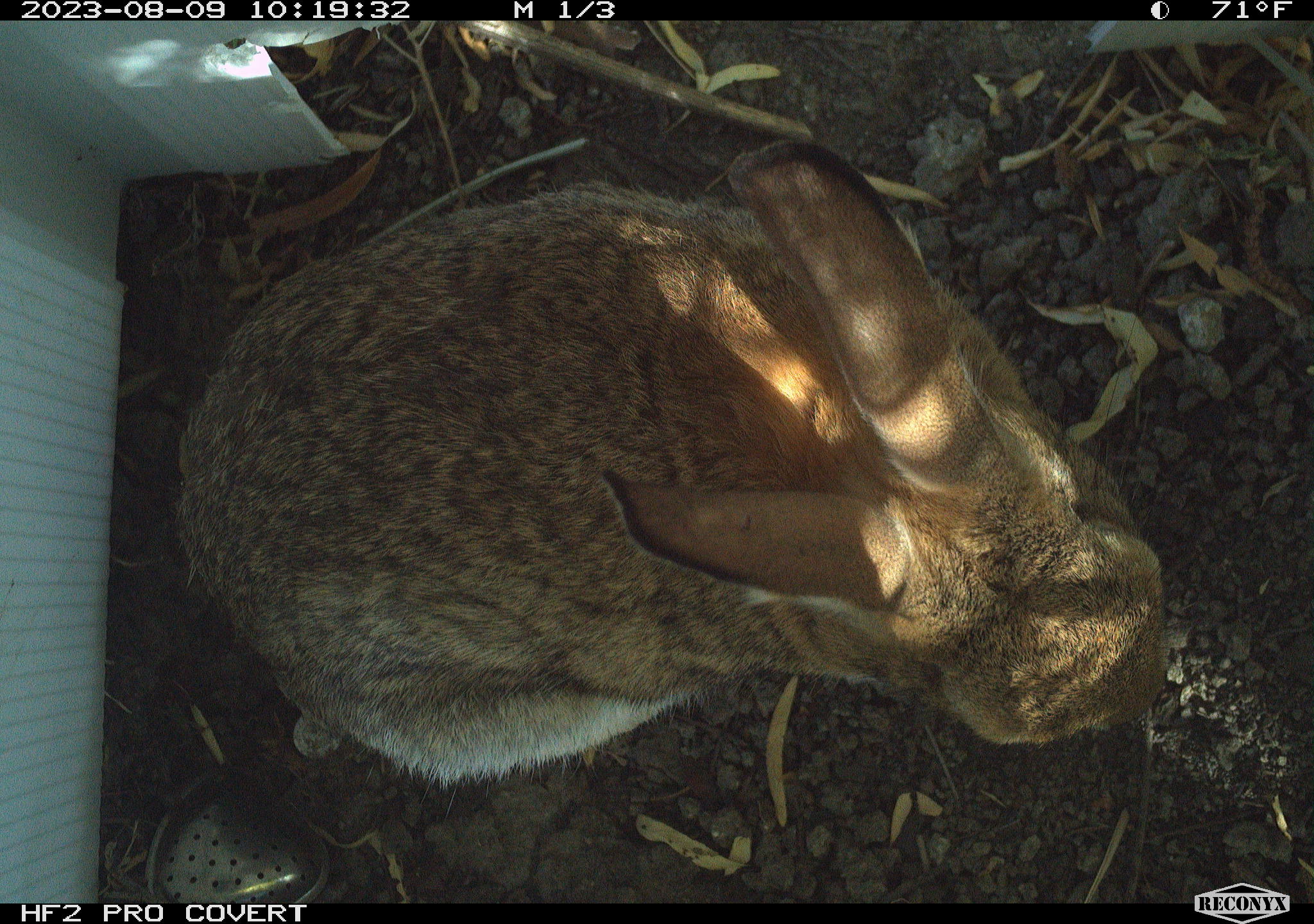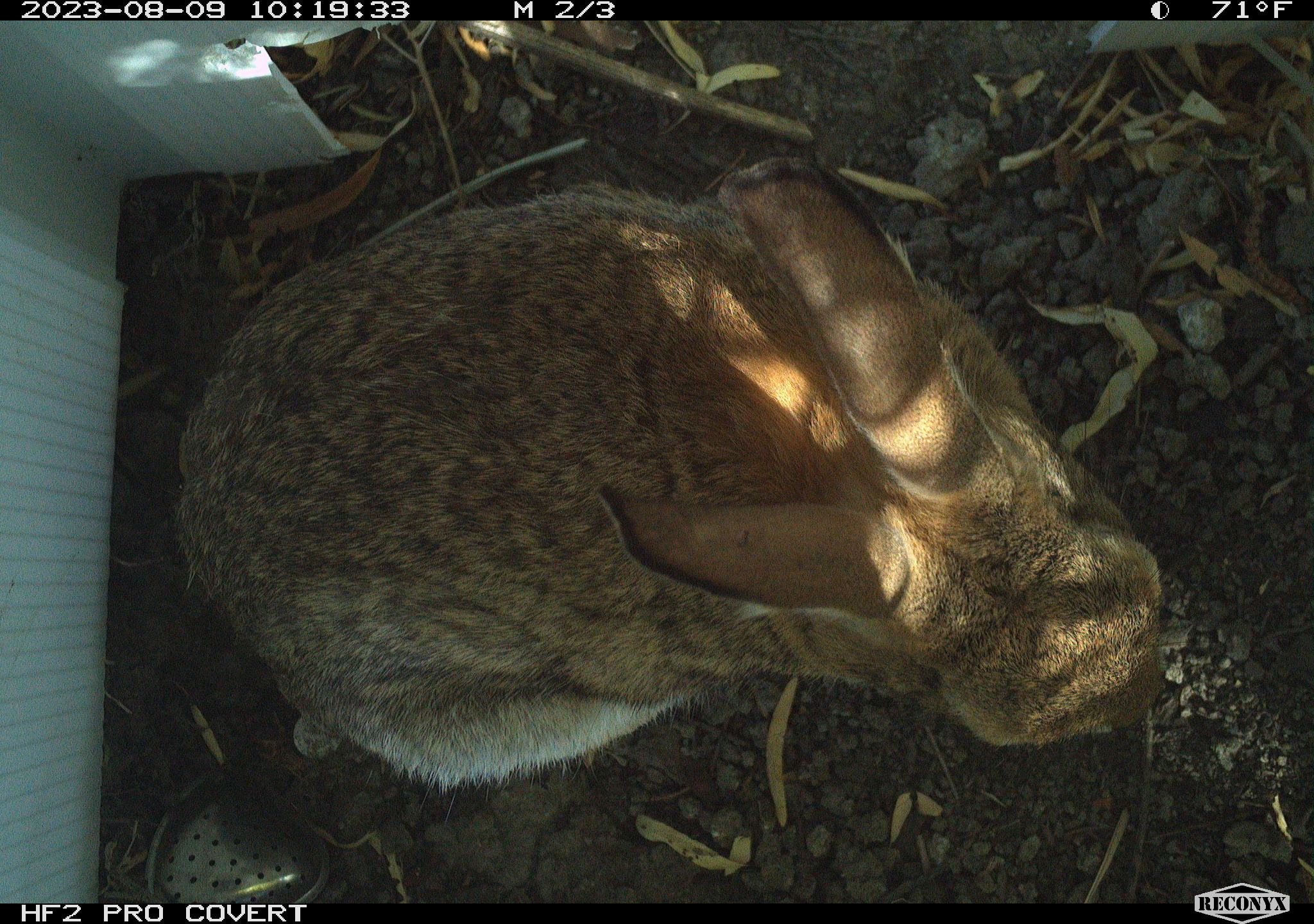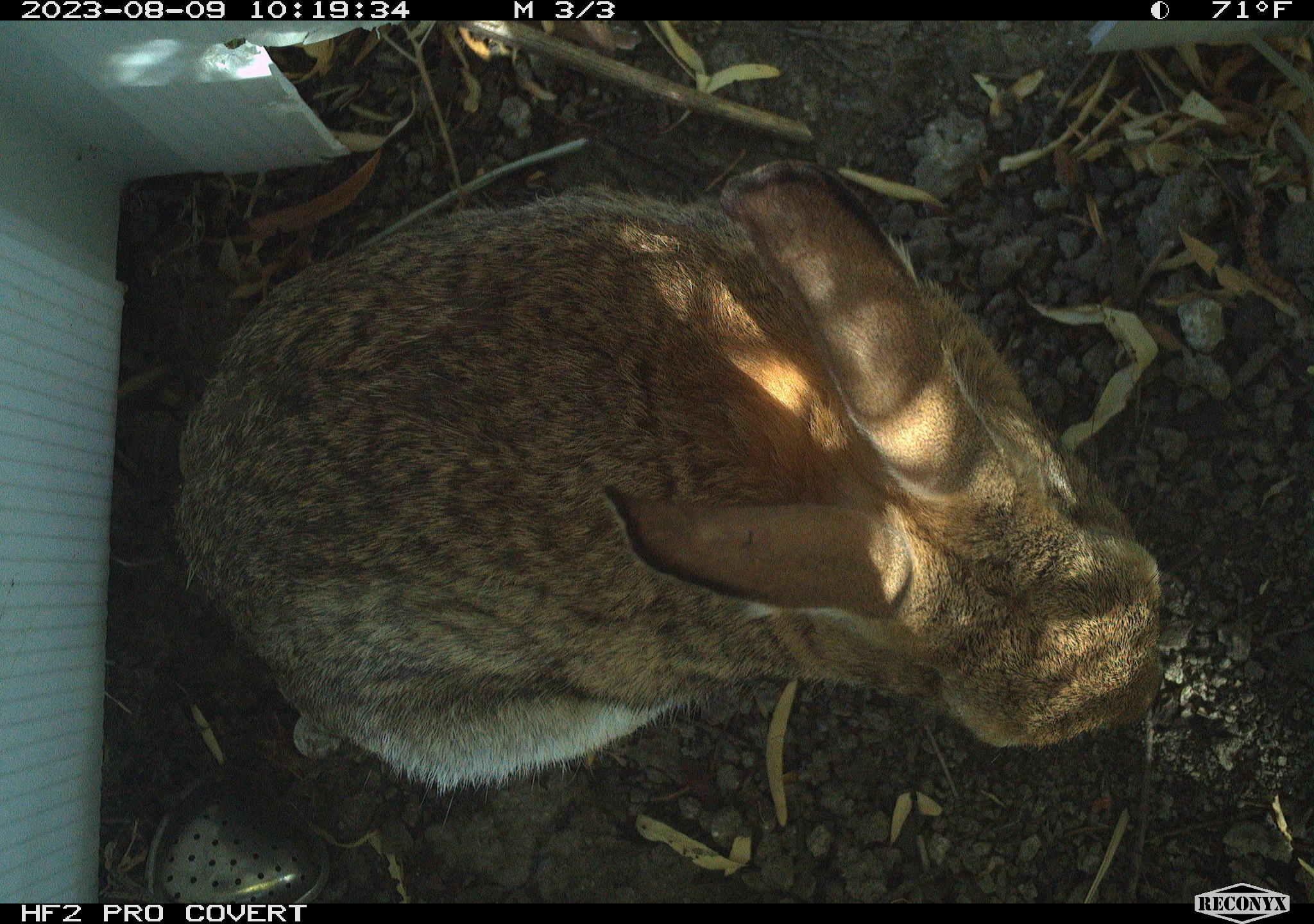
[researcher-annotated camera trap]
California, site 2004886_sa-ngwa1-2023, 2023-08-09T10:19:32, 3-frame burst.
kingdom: Animalia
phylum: Chordata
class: Mammalia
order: Lagomorpha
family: Leporidae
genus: Sylvilagus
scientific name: Sylvilagus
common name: cottontail rabbits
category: sylvilagus species